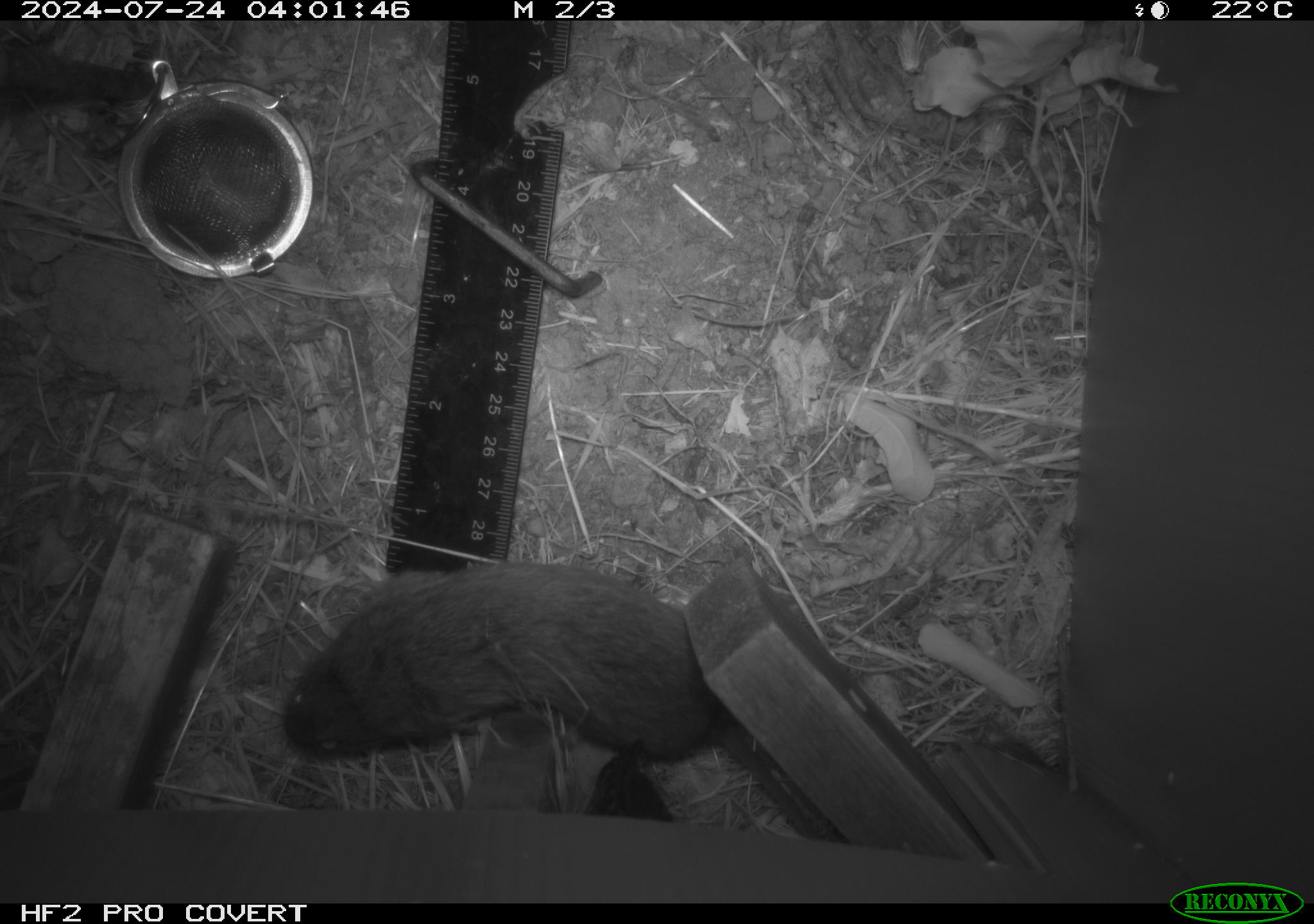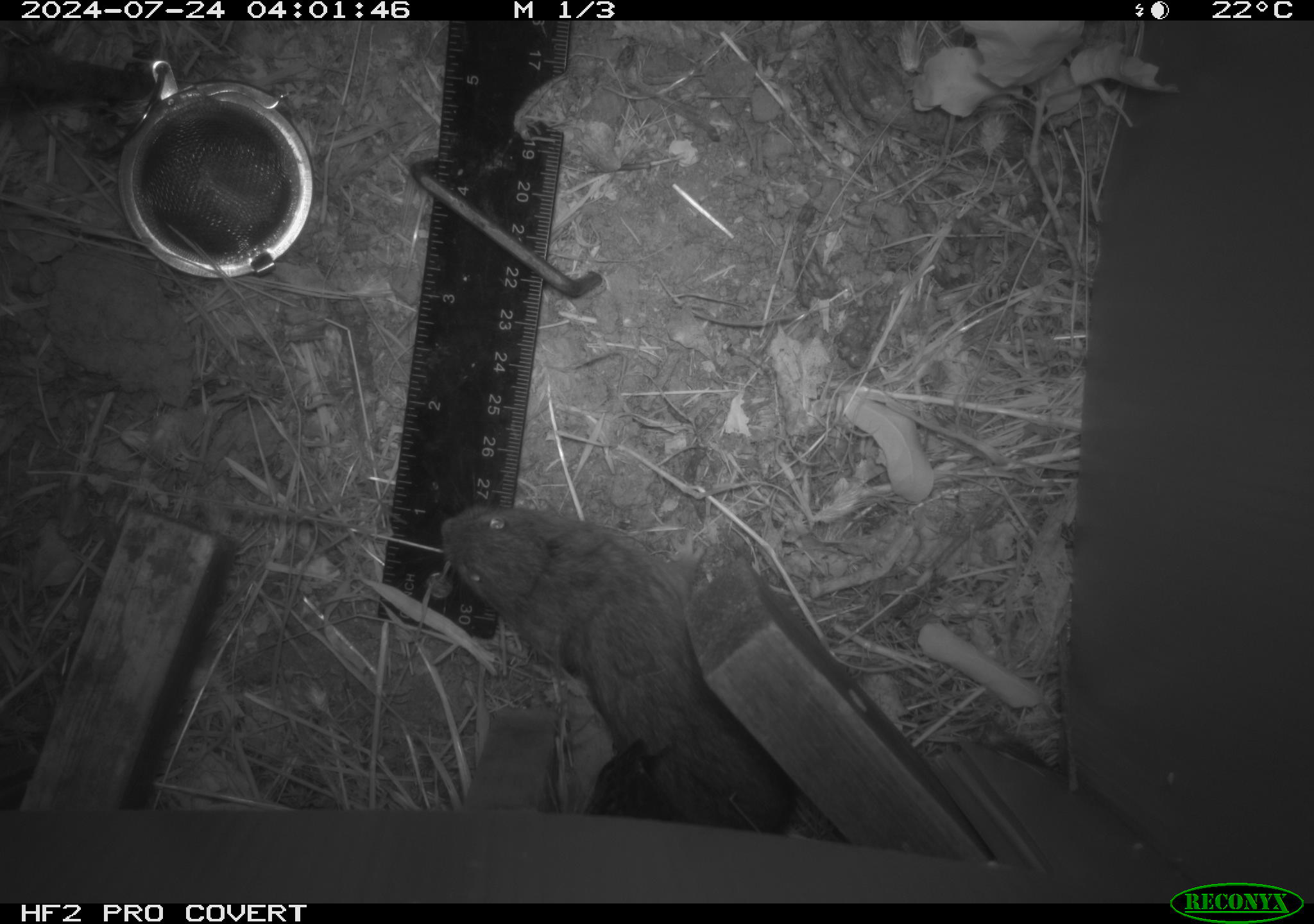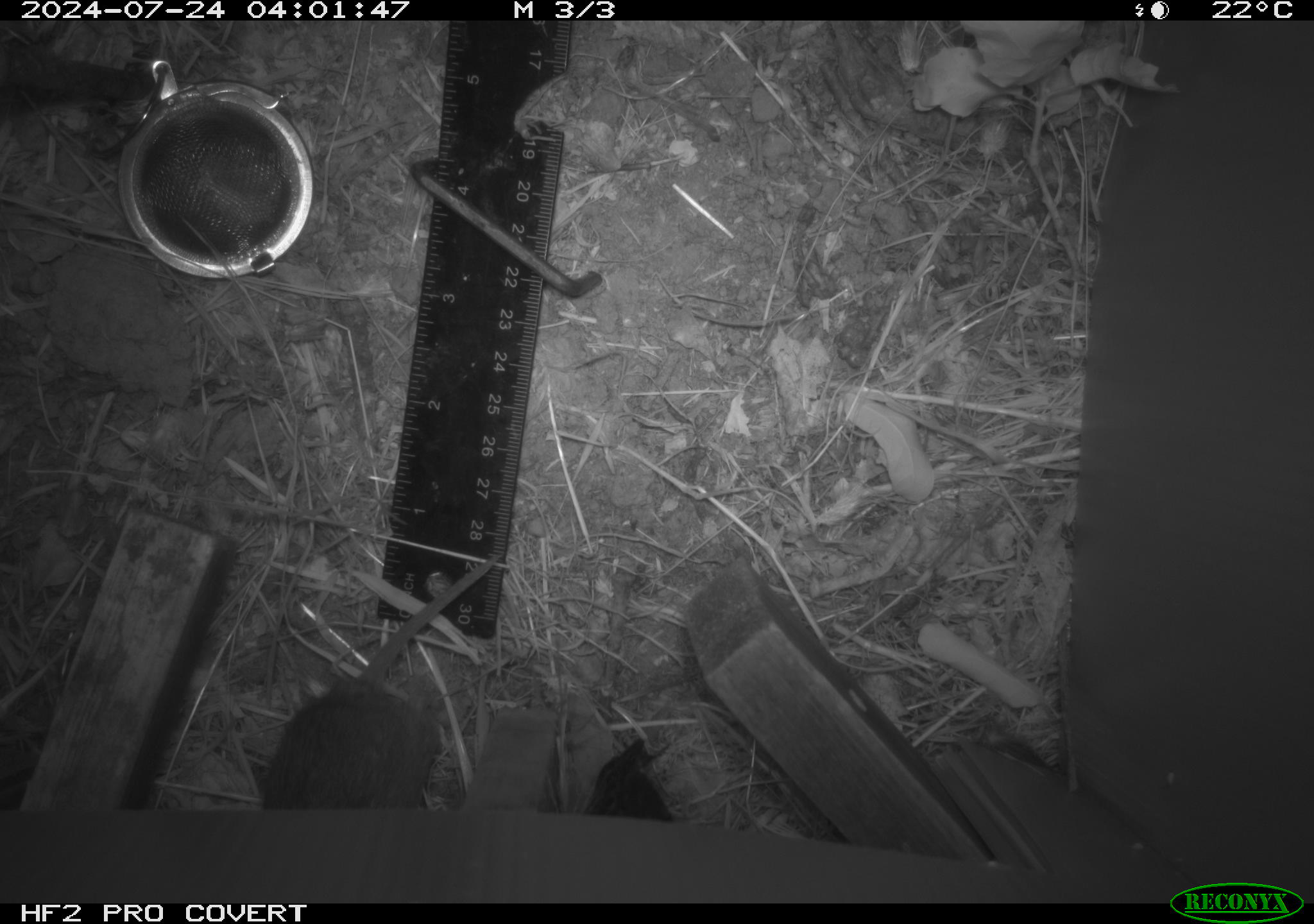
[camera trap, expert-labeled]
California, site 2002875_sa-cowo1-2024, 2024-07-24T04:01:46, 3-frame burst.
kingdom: Animalia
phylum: Chordata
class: Mammalia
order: Rodentia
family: Cricetidae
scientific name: Arvicolinae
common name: voles, lemmings, and muskrats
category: arvicolinae subfamily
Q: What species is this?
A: Arvicolinae subfamily (voles, lemmings, and muskrats) (Arvicolinae).